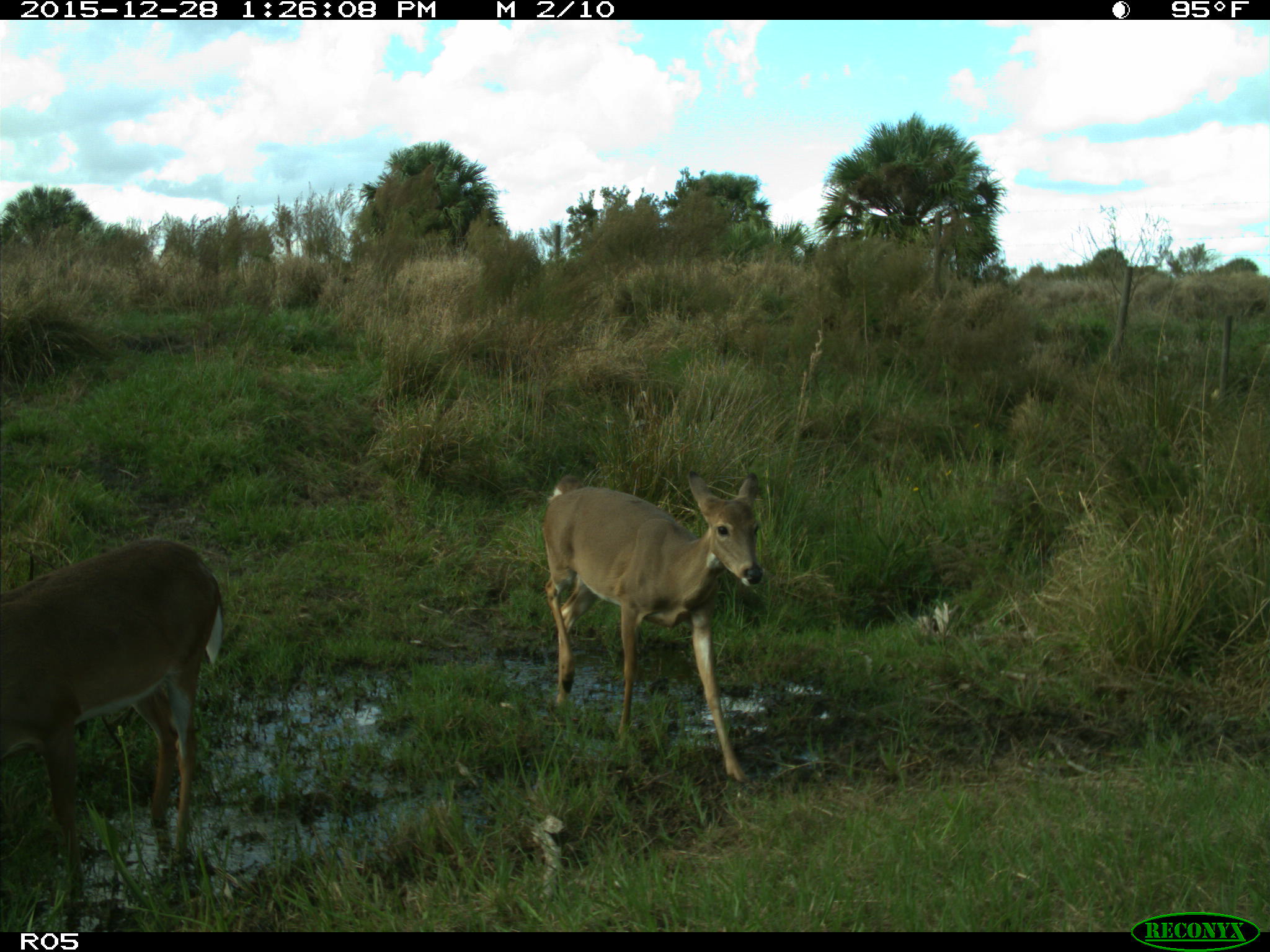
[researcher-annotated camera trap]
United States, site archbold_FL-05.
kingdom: Animalia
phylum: Chordata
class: Mammalia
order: Artiodactyla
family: Cervidae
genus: Odocoileus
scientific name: Odocoileus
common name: deer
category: unidentified deer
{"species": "unidentified deer (deer) (Odocoileus)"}